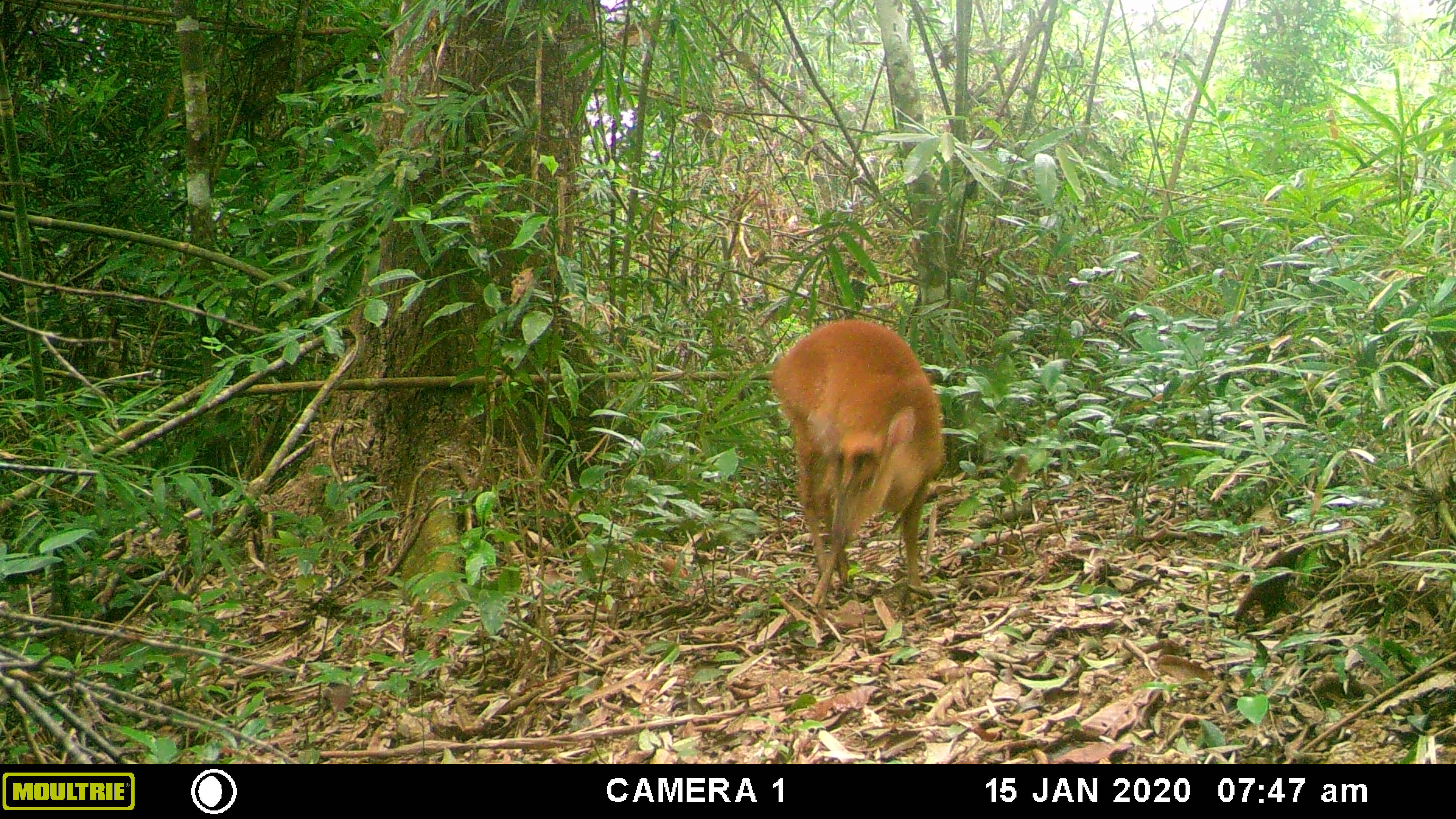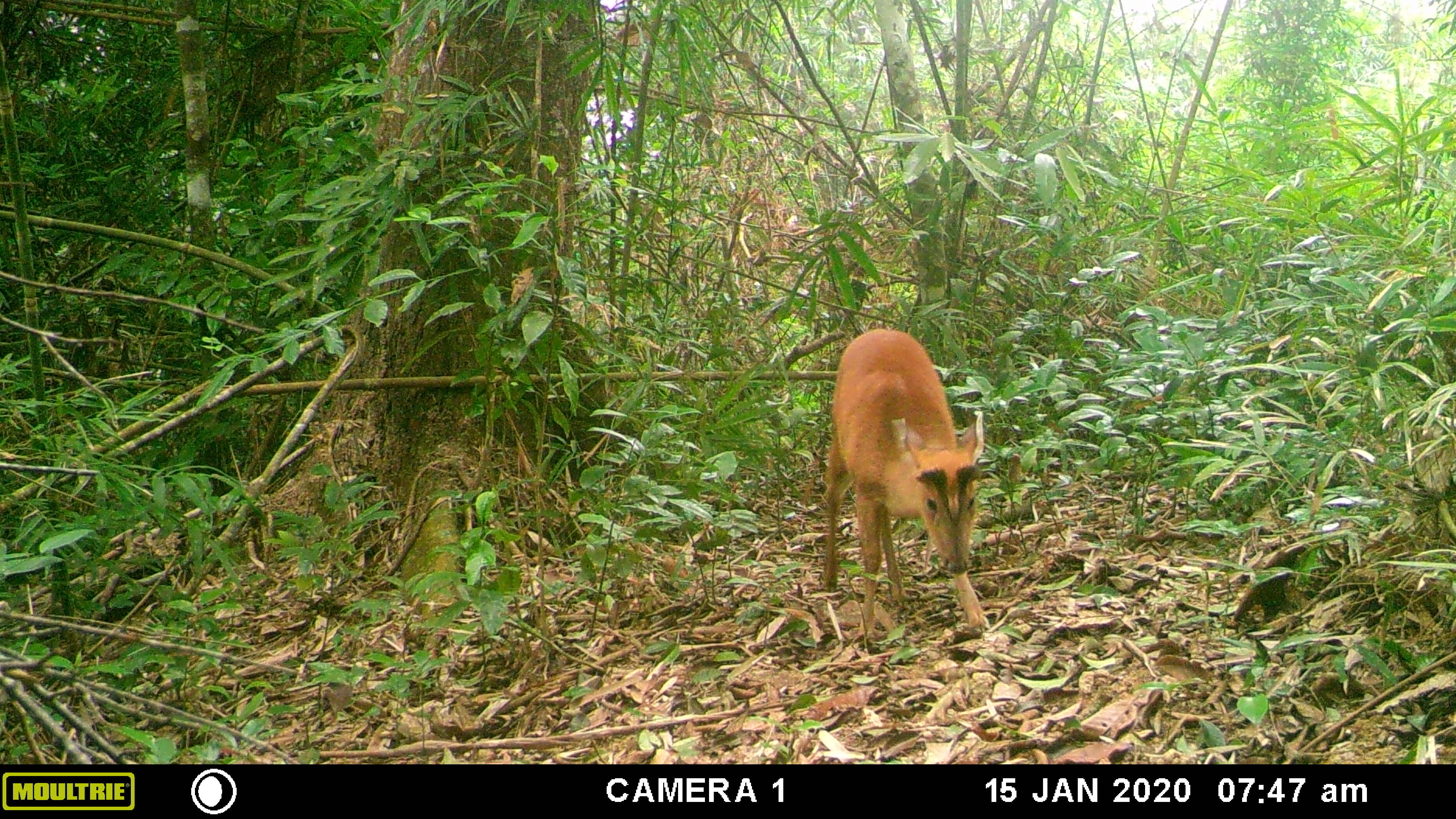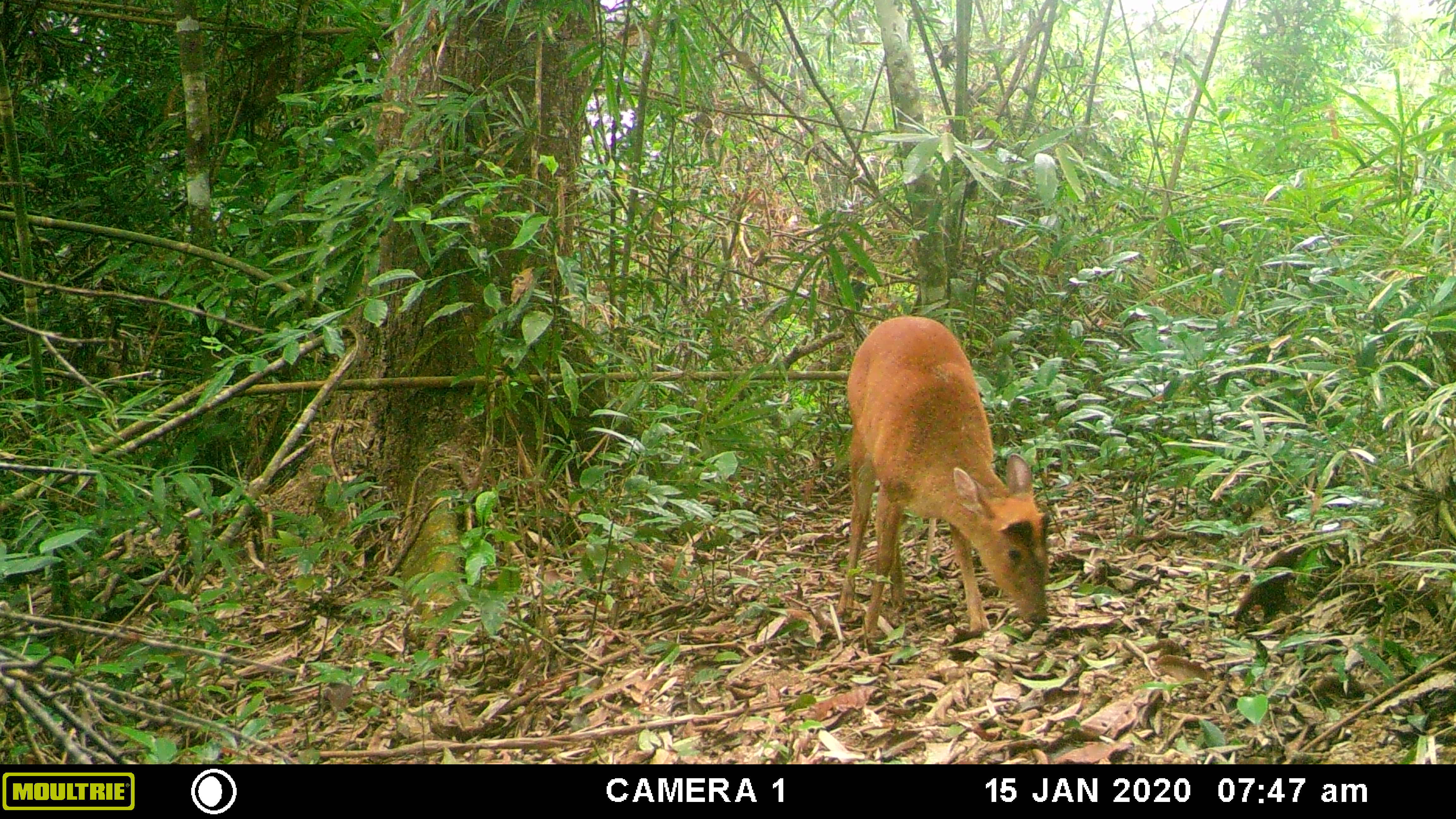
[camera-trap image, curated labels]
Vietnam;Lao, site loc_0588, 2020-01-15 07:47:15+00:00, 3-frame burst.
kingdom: Animalia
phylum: Chordata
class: Mammalia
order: Artiodactyla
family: Cervidae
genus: Muntiacus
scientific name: Muntiacus muntjak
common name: red muntjac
Red muntjac (Muntiacus muntjak). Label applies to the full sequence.